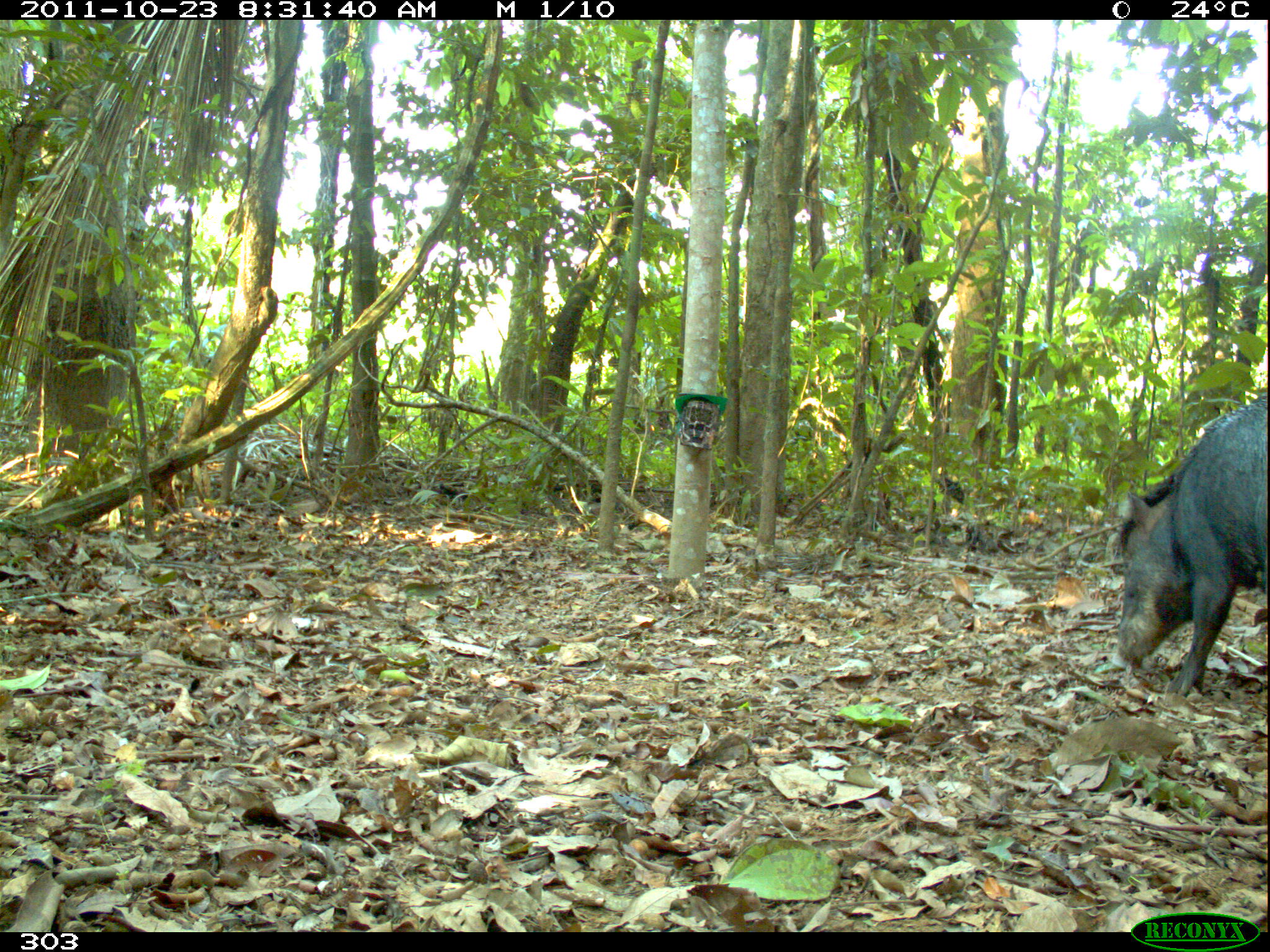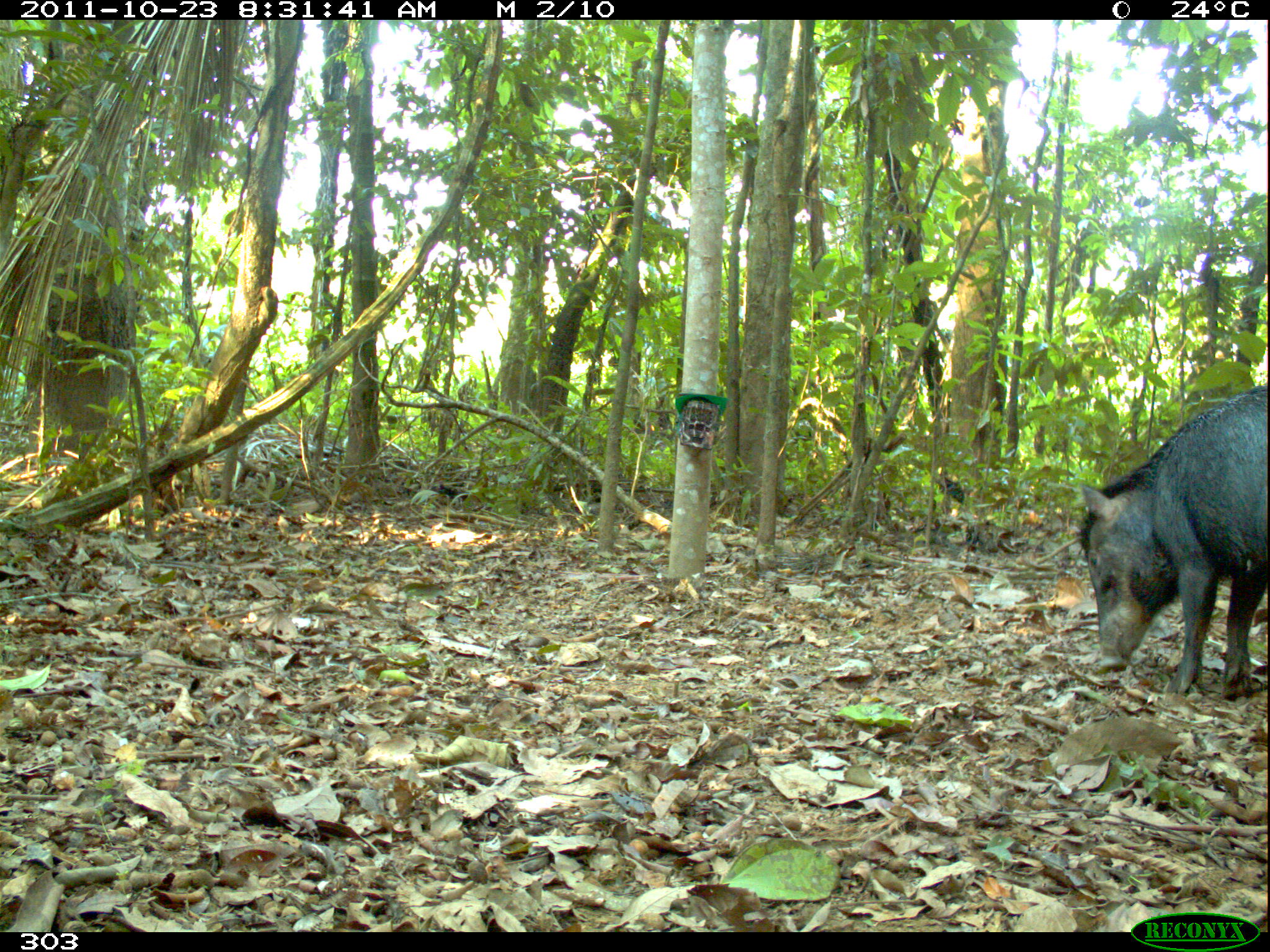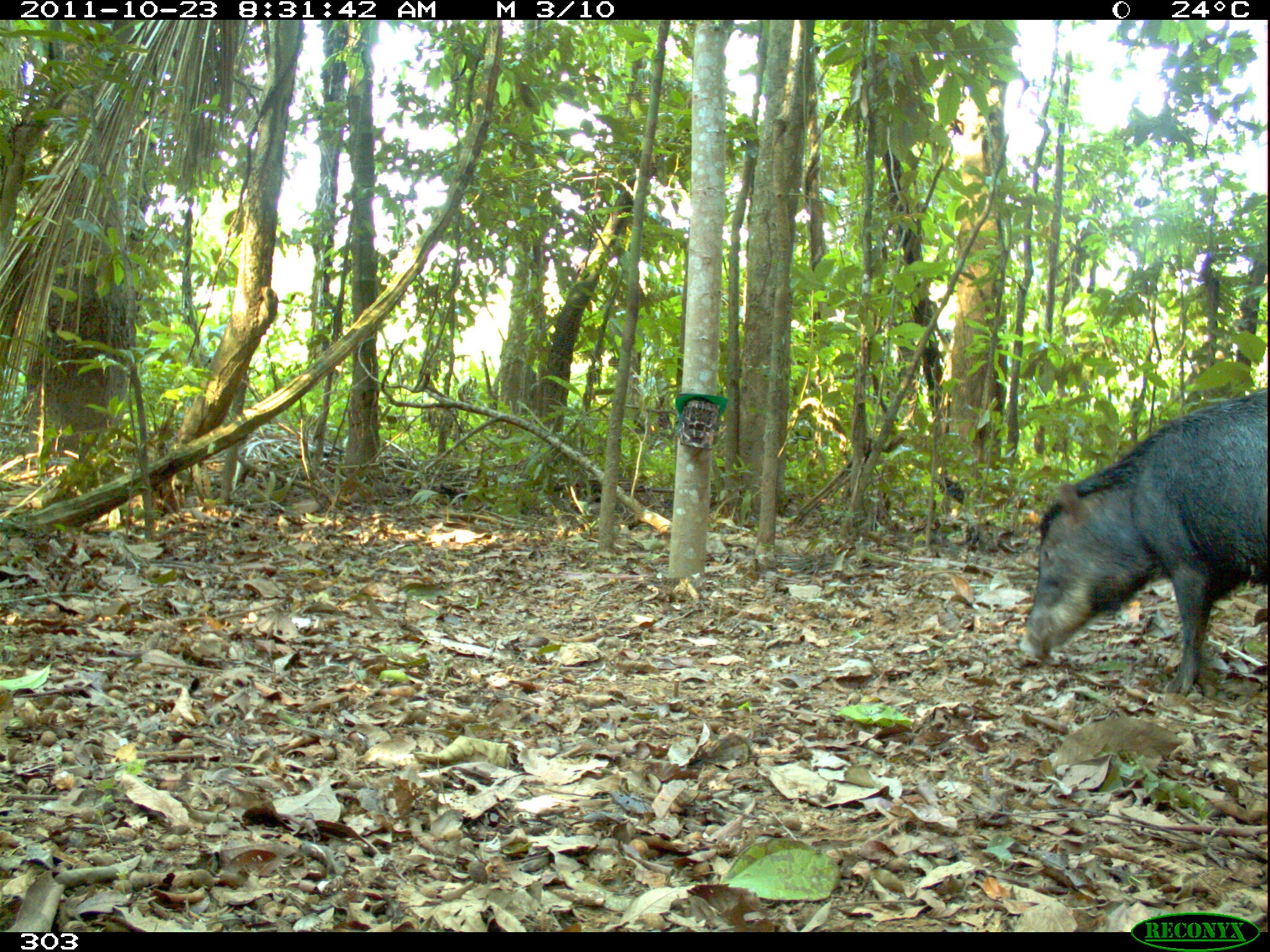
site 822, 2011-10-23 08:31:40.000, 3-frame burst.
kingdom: Animalia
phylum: Chordata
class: Mammalia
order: Artiodactyla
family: Tayassuidae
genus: Tayassu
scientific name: Tayassu pecari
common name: white-lipped peccary